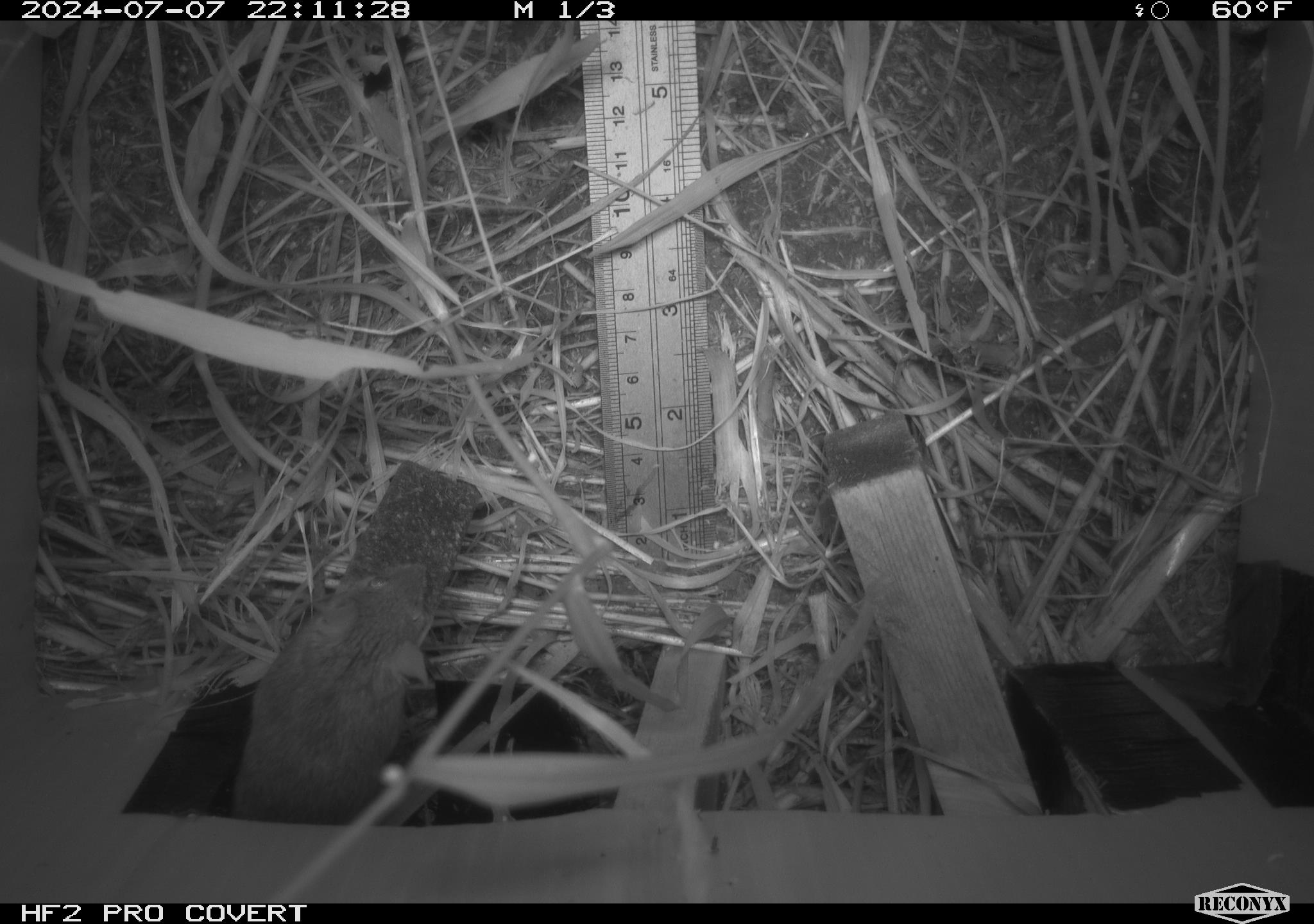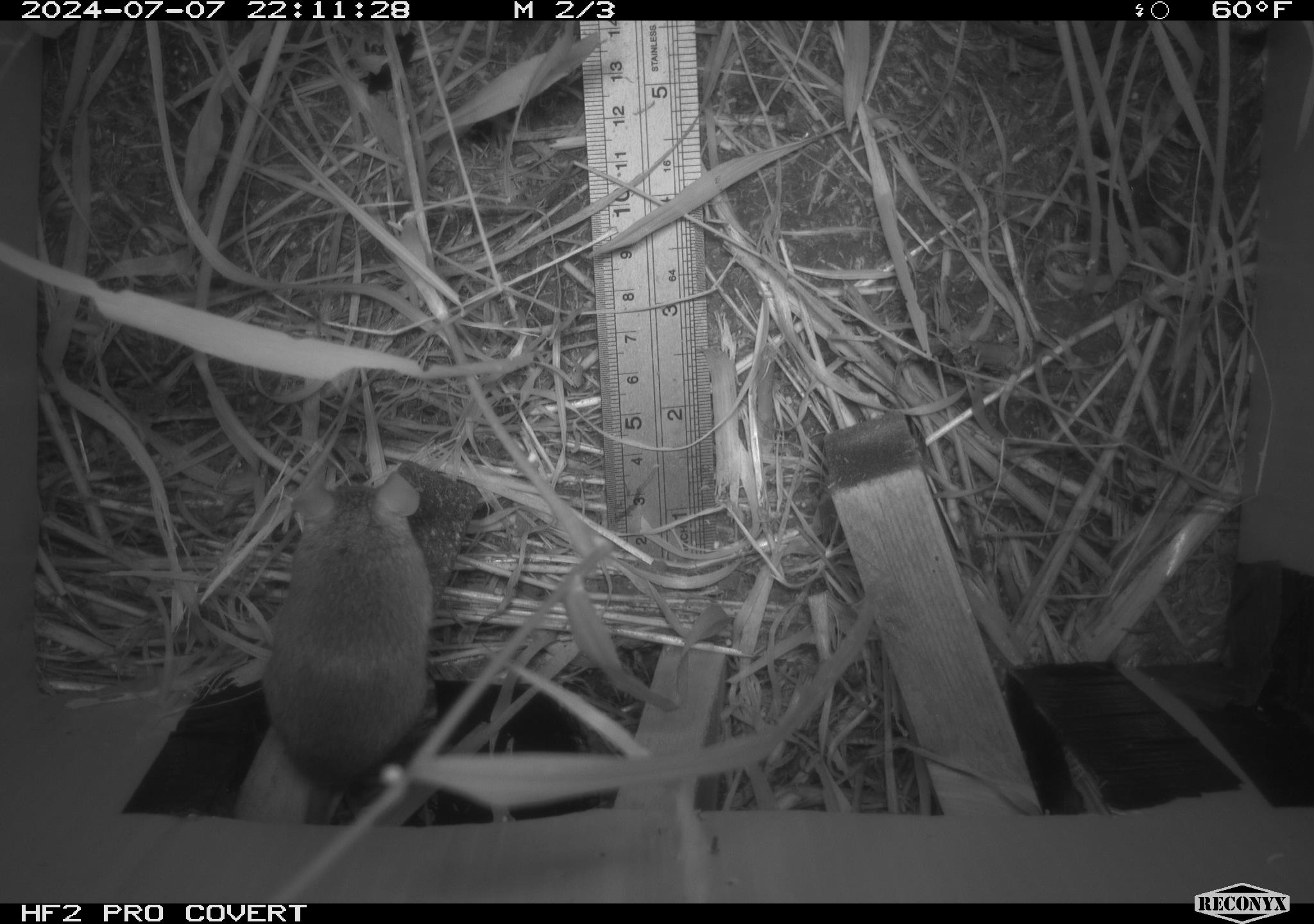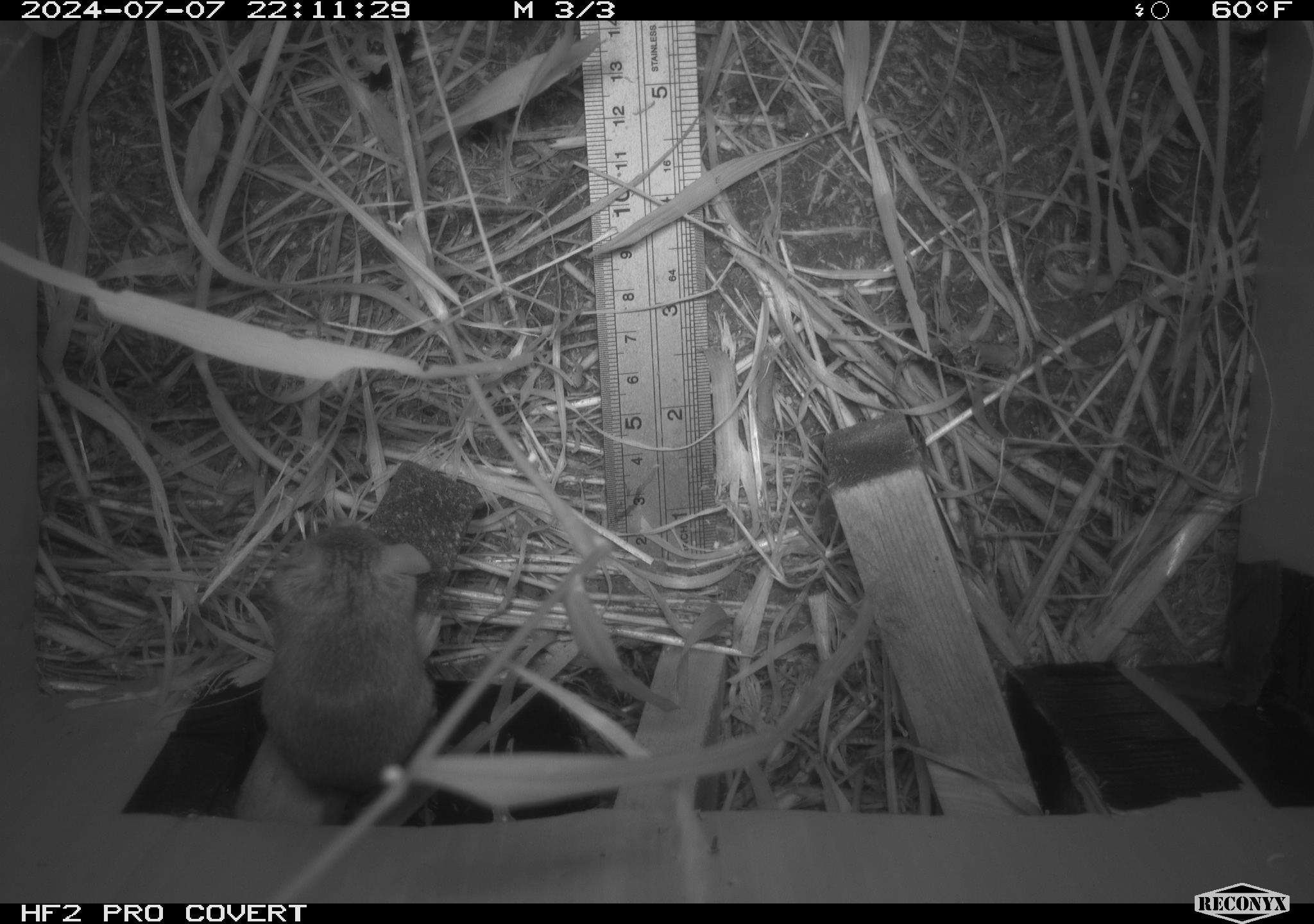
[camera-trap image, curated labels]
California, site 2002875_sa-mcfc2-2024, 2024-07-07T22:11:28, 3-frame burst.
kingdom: Animalia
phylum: Chordata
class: Mammalia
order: Rodentia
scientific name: Rodentia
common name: rodent